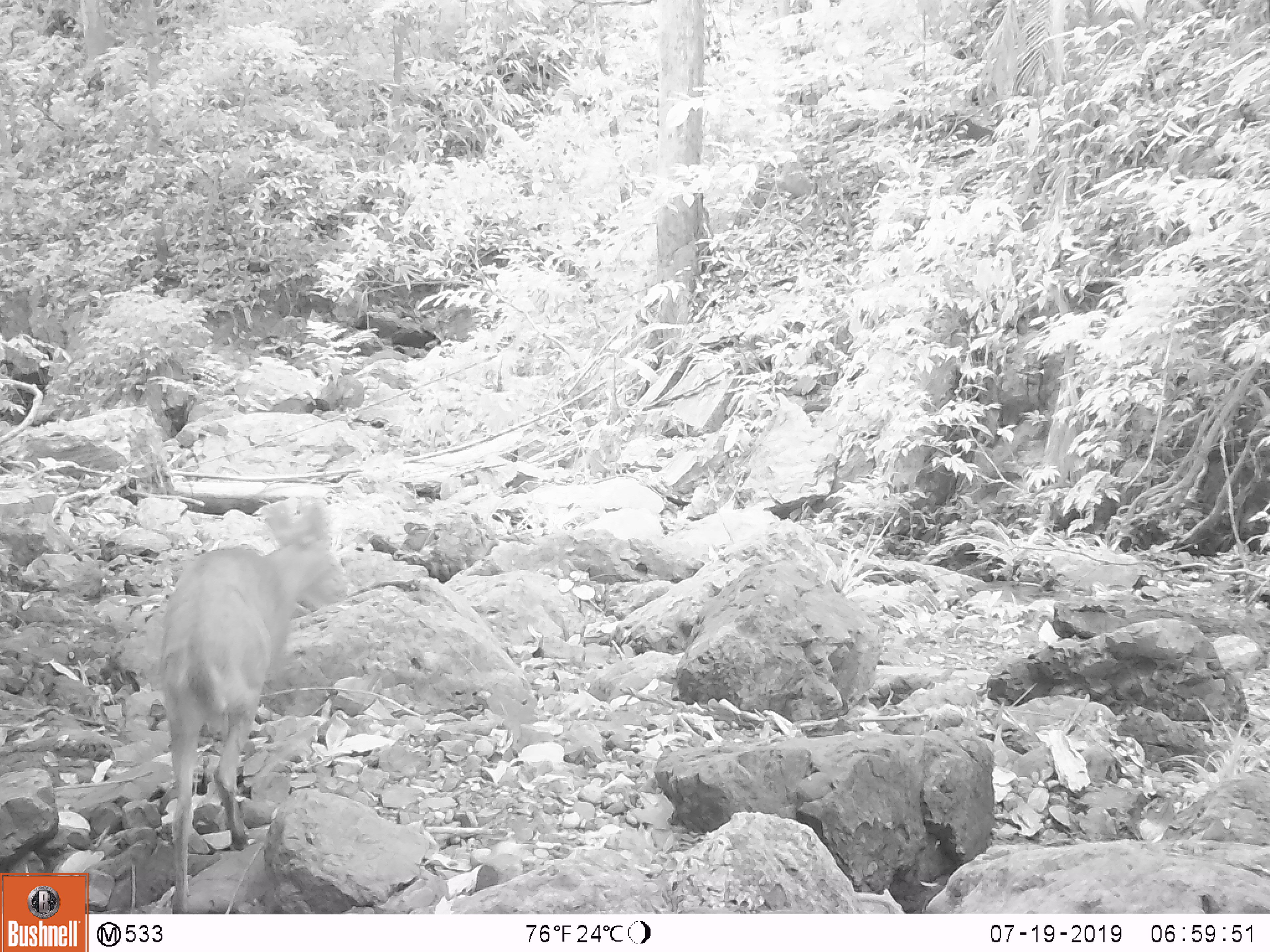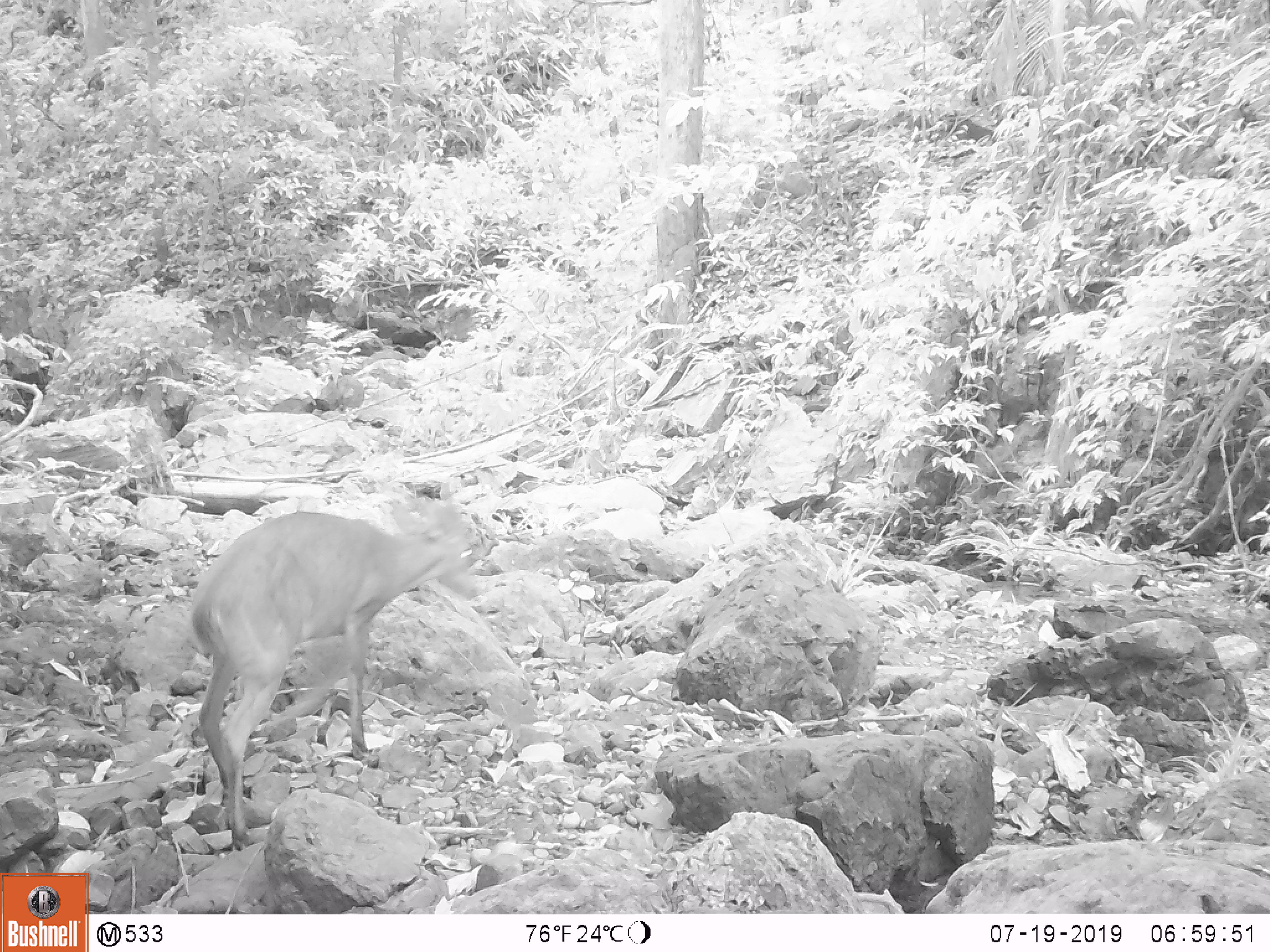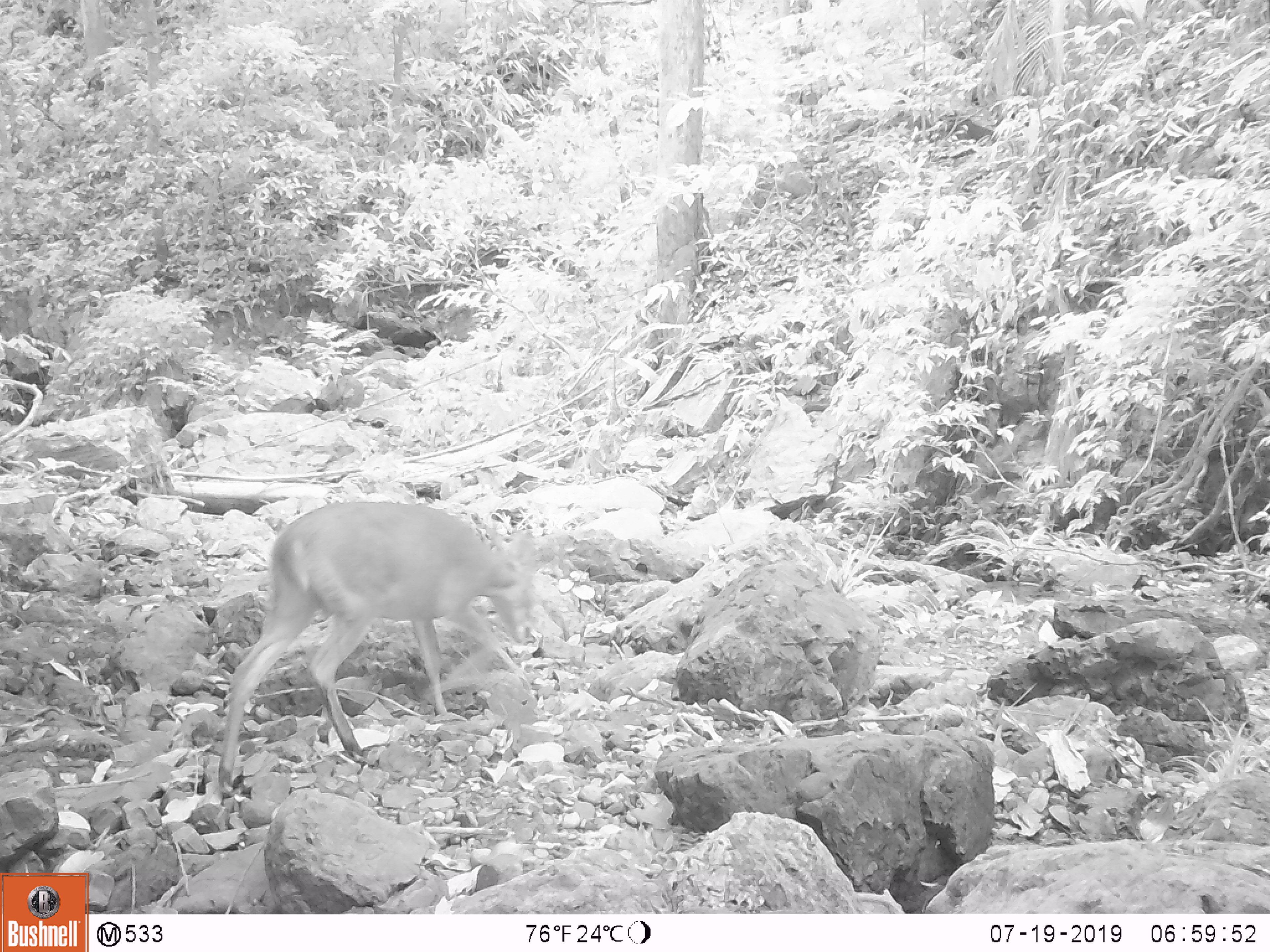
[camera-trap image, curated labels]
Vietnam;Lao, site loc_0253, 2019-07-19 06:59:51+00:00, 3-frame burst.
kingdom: Animalia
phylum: Chordata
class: Mammalia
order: Artiodactyla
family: Cervidae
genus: Muntiacus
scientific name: Muntiacus rooseveltorum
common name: roosevelt's muntjac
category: roosevelts muntjac group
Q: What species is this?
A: Roosevelts muntjac group (roosevelt's muntjac) (Muntiacus rooseveltorum).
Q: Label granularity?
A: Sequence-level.